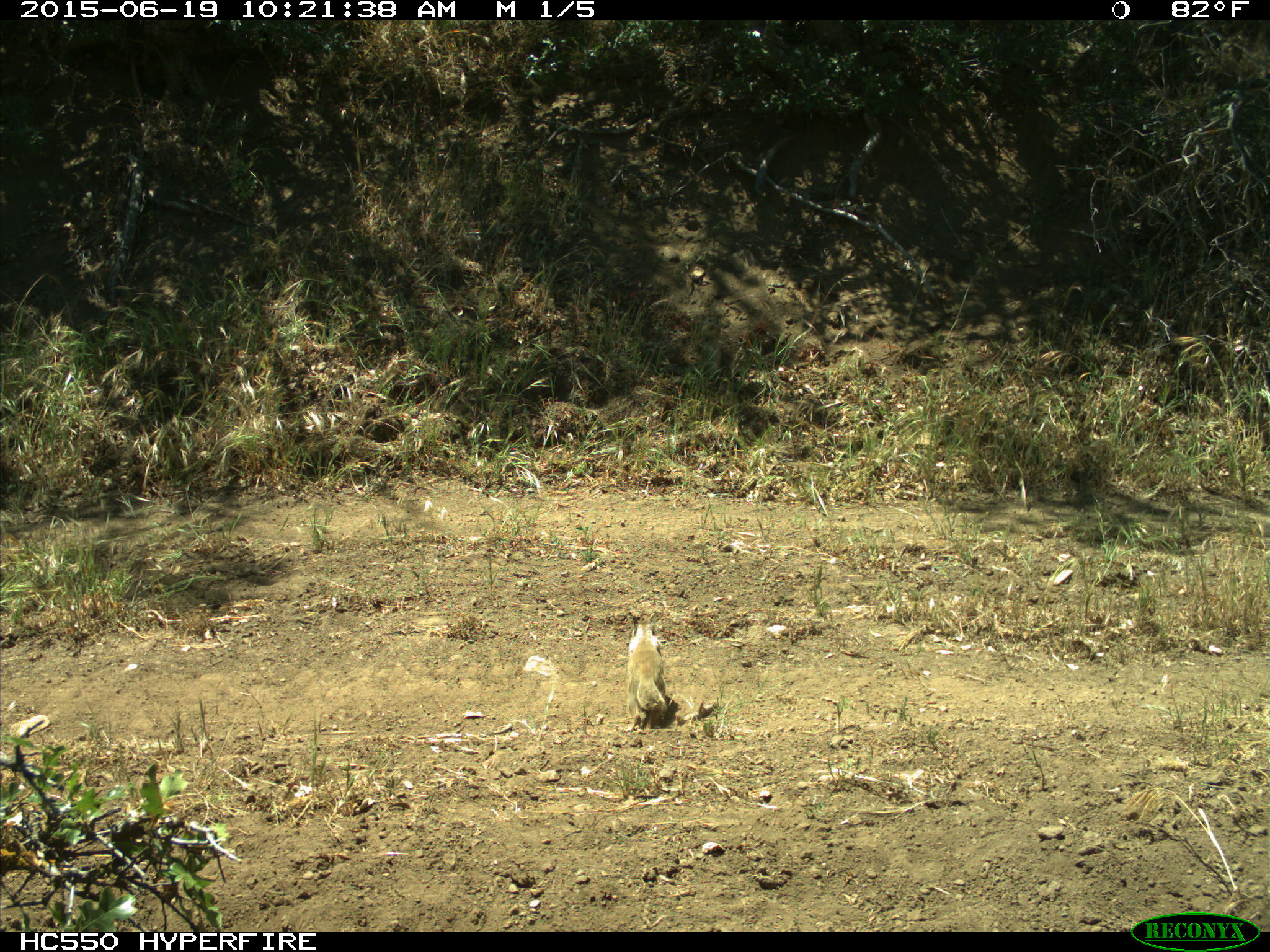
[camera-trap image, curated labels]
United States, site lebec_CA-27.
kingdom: Animalia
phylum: Chordata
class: Mammalia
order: Rodentia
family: Sciuridae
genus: Otospermophilus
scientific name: Otospermophilus beecheyi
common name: california ground squirrel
Otospermophilus beecheyi (california ground squirrel).